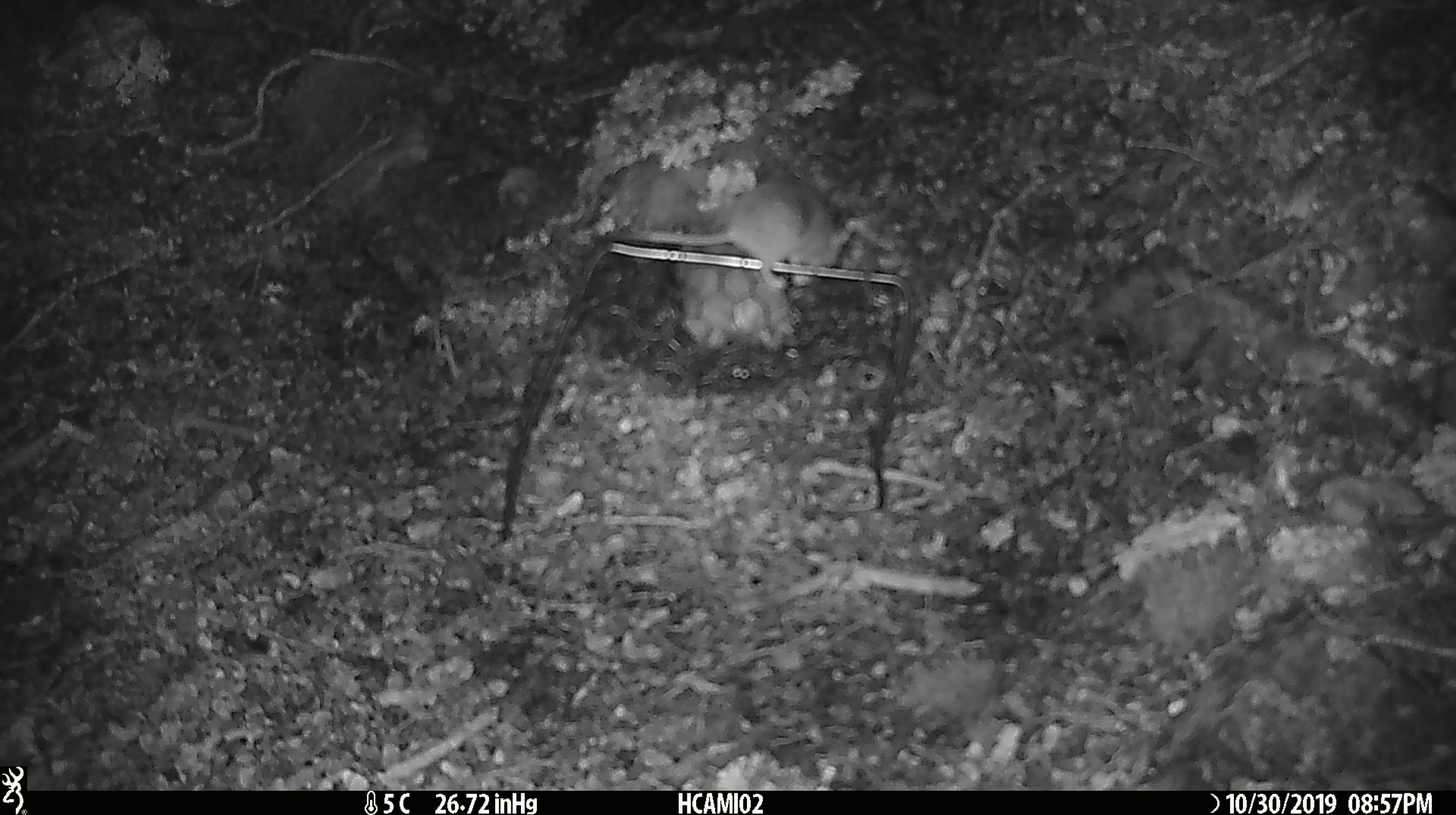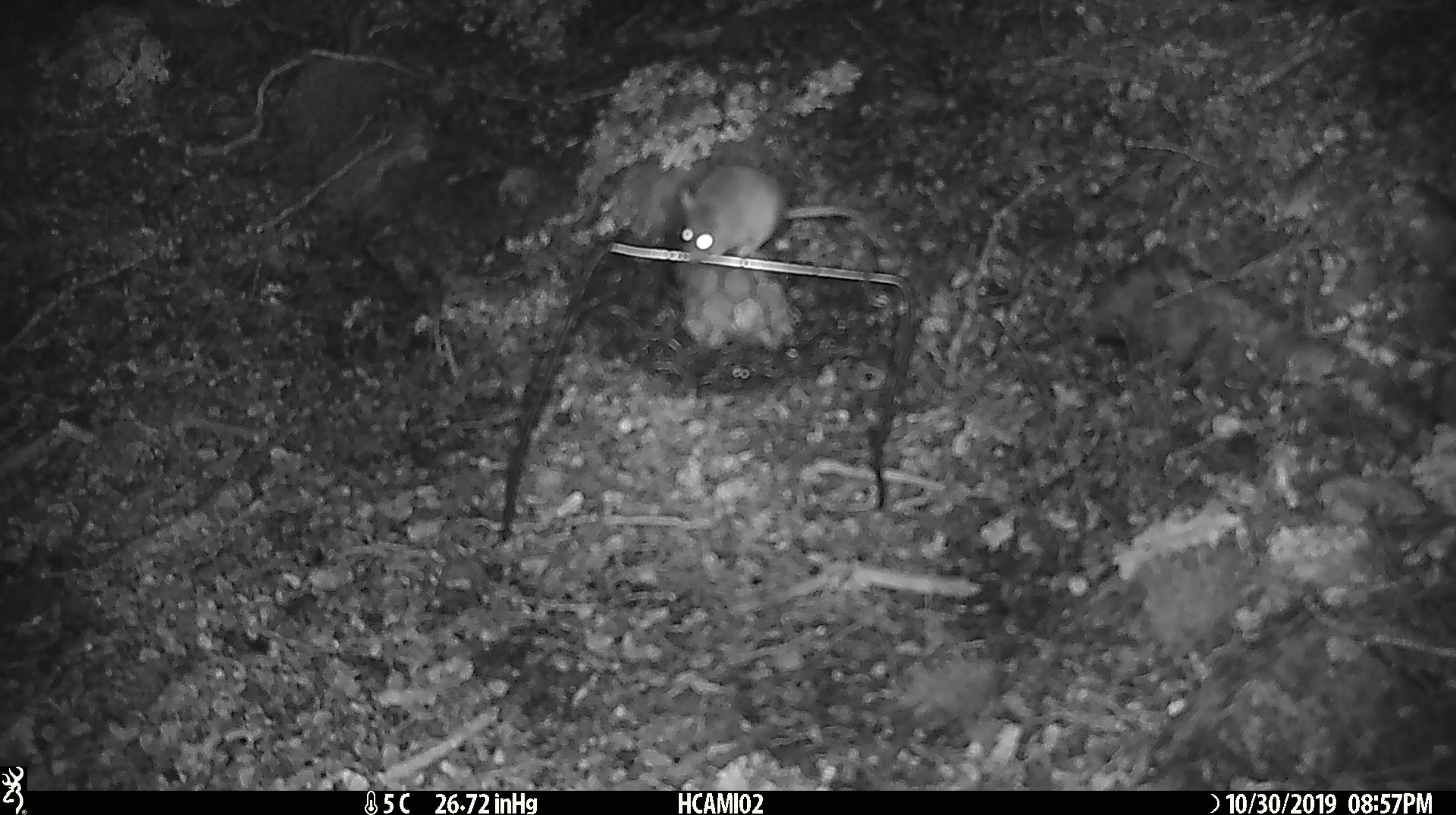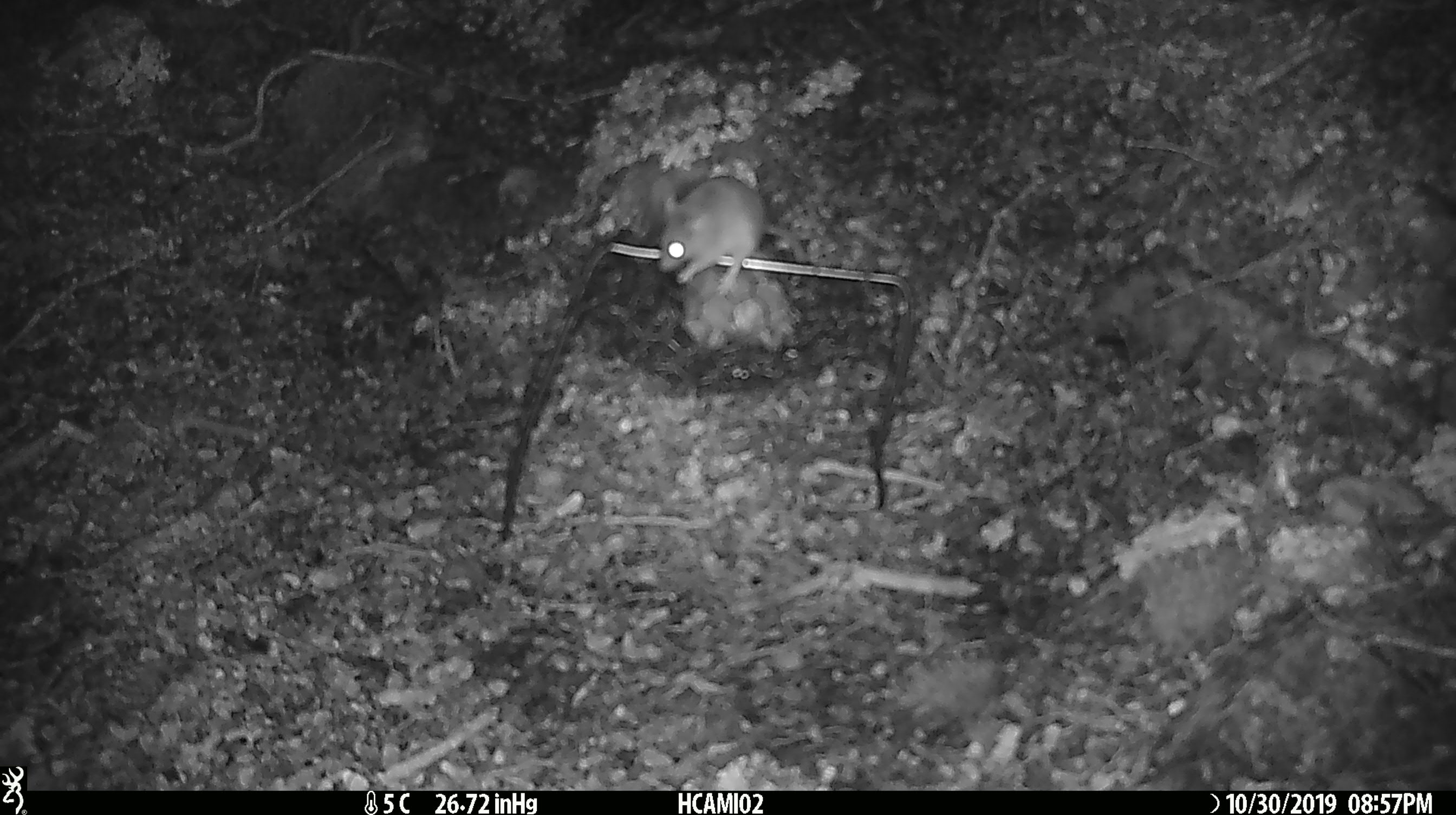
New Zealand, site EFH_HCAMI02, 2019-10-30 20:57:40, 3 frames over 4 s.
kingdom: Animalia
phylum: Chordata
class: Mammalia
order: Rodentia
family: Muridae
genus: Mus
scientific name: Mus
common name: mouse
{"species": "mouse (Mus)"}